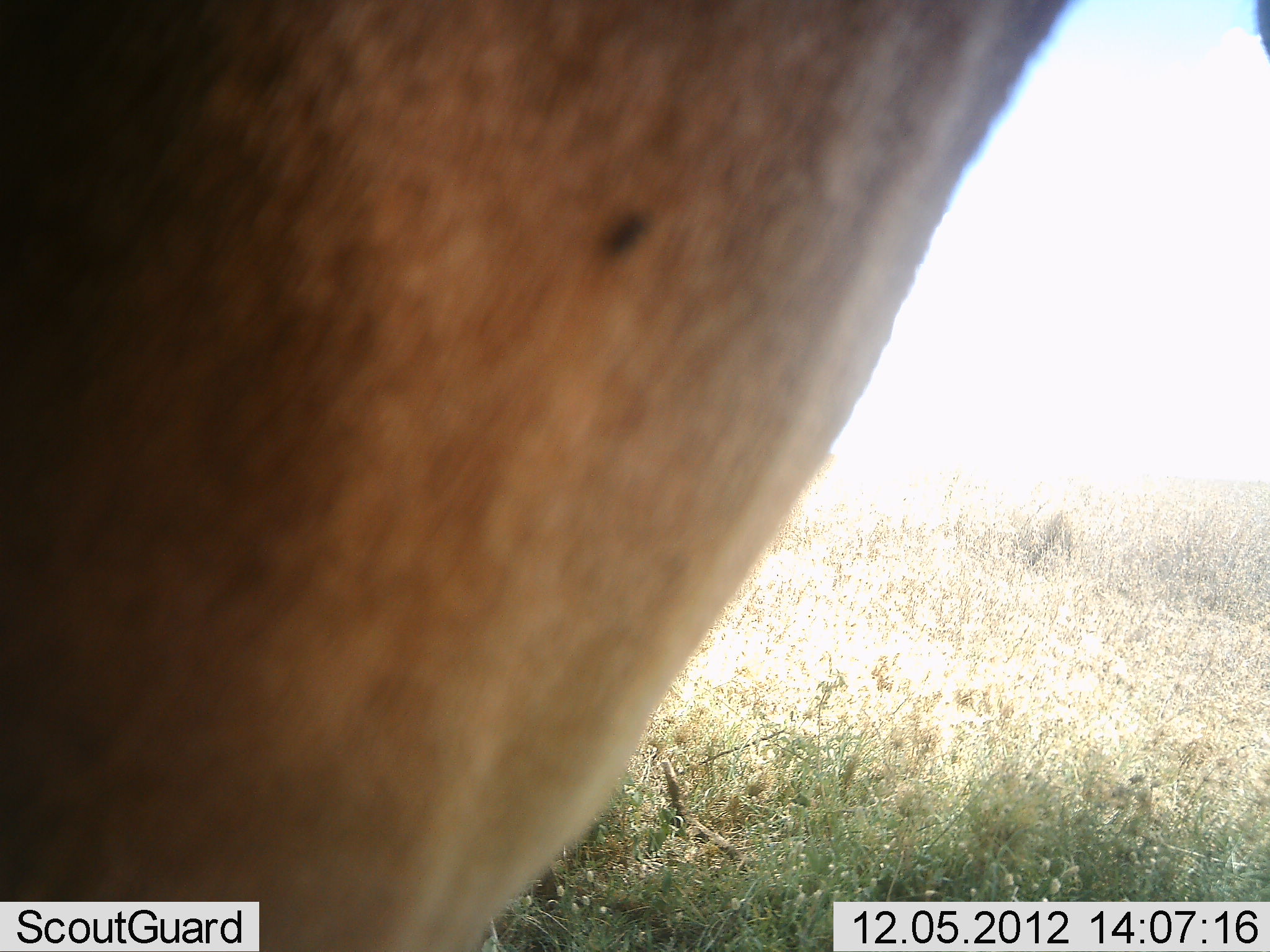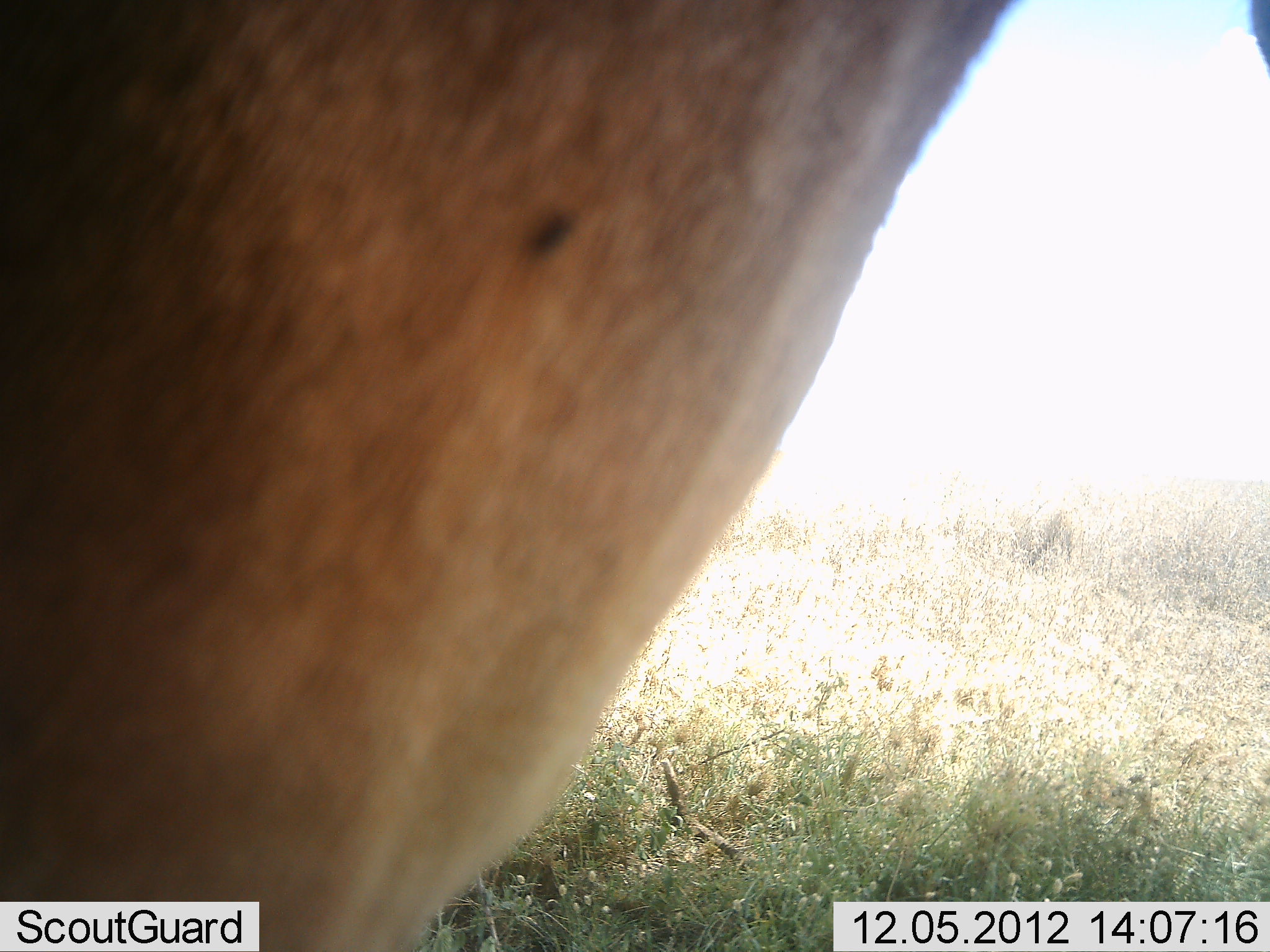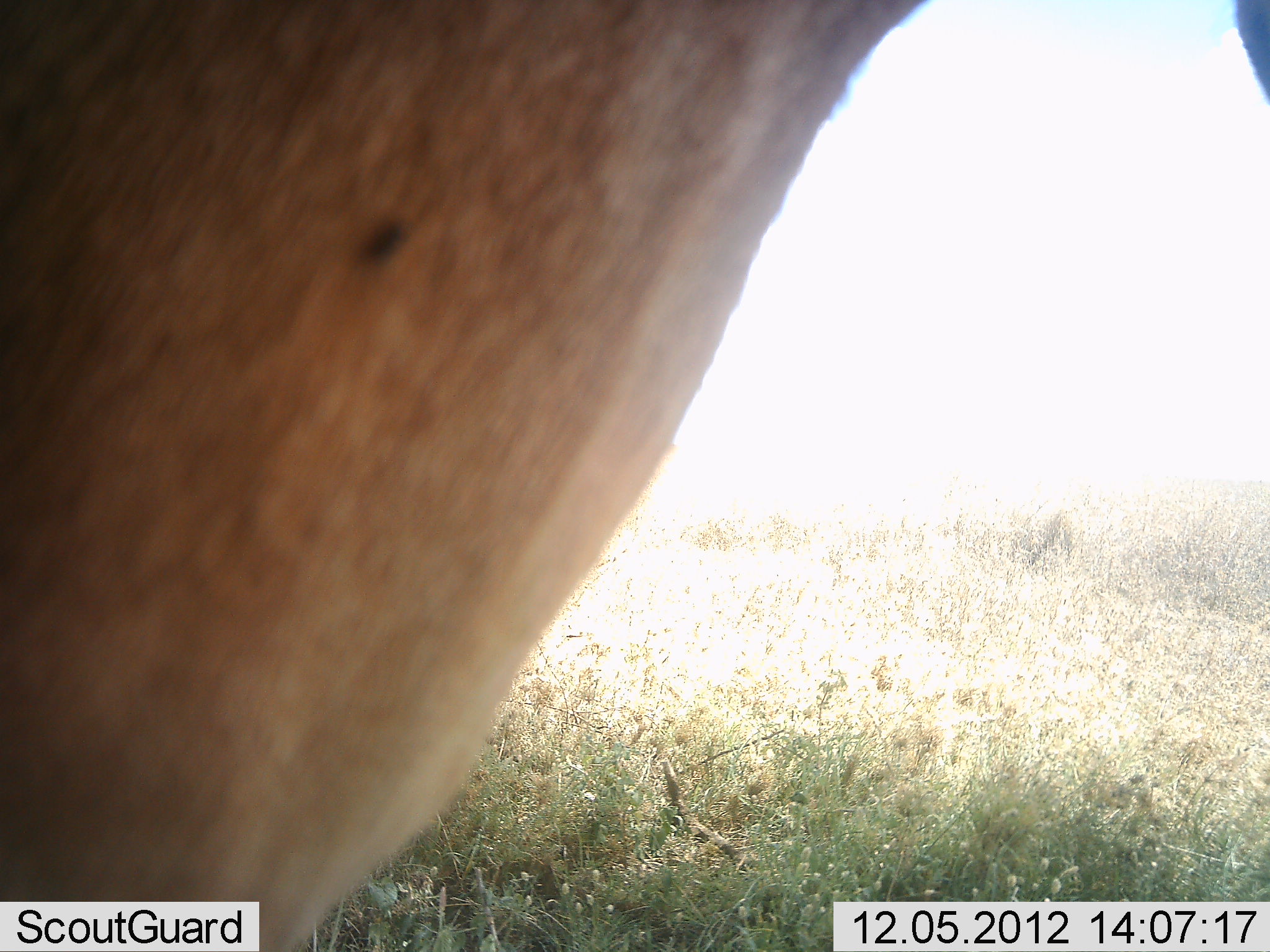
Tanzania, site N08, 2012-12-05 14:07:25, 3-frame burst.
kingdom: Animalia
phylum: Chordata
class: Mammalia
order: Artiodactyla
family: Bovidae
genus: Alcelaphus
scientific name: Alcelaphus buselaphus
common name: hartebeest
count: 1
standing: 90%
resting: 10%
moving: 0%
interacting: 0%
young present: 0%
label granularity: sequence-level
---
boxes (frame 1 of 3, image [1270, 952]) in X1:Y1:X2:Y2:
animal: 1:1:1075:952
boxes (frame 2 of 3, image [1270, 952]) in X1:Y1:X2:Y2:
animal: 0:0:1024:951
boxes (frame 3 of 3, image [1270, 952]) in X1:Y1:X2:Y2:
animal: 0:0:933:951